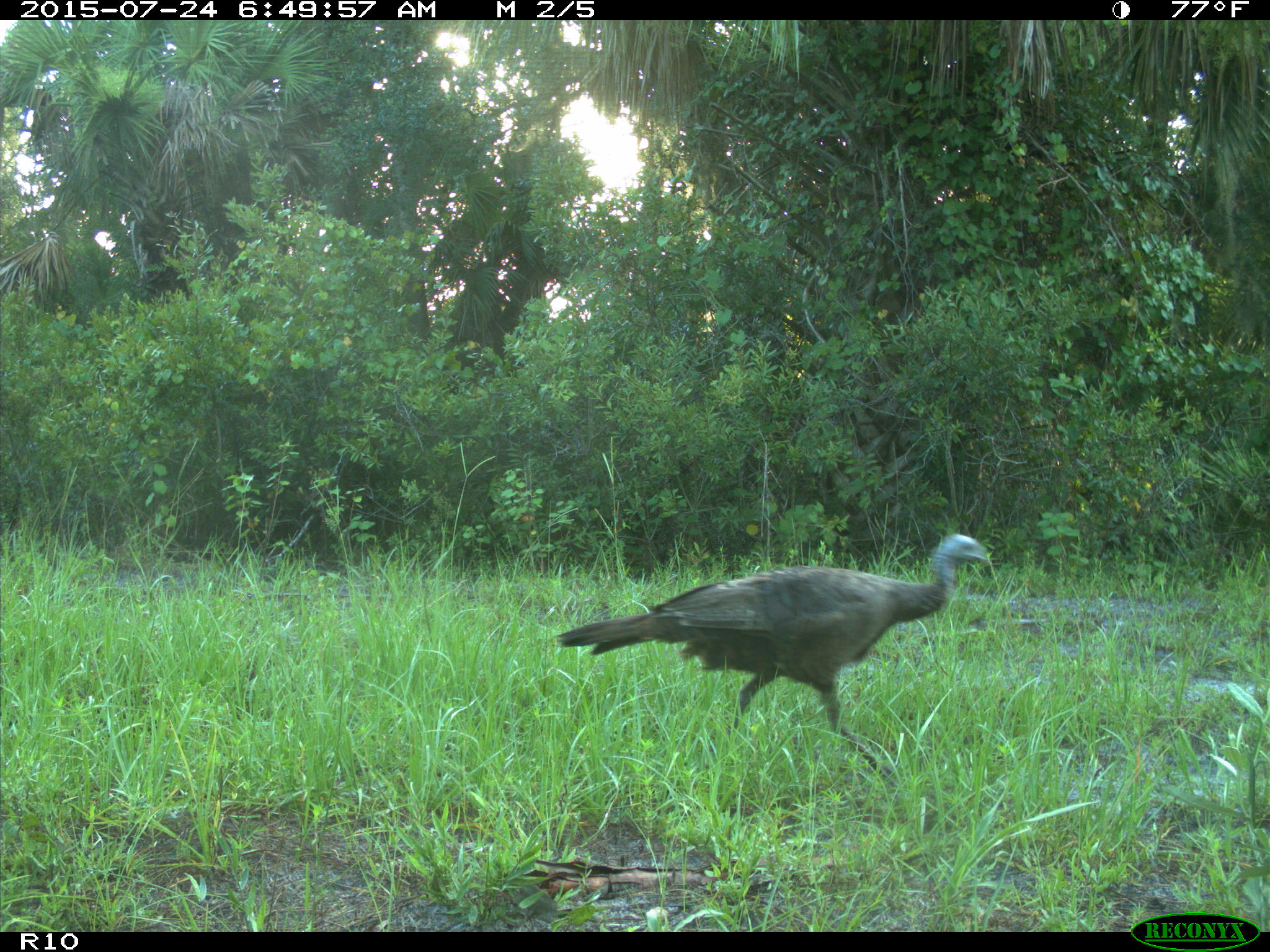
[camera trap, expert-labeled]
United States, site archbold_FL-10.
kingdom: Animalia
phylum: Chordata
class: Aves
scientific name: Aves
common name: birds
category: unidentified bird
Unidentified bird (birds) (Aves).